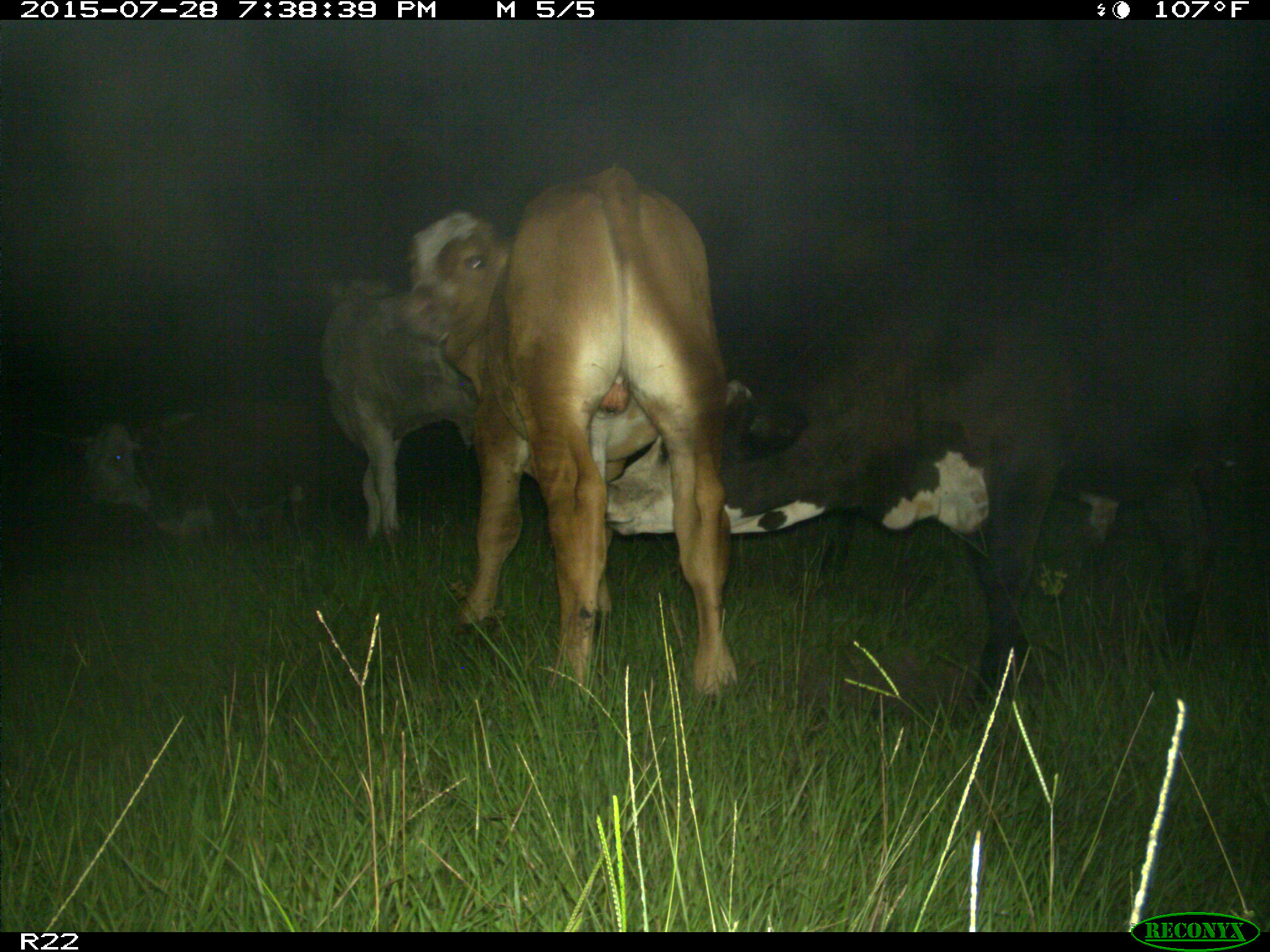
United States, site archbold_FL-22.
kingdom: Animalia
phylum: Chordata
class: Mammalia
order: Artiodactyla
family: Bovidae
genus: Bos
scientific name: Bos taurus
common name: domestic cow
Bos taurus (domestic cow).